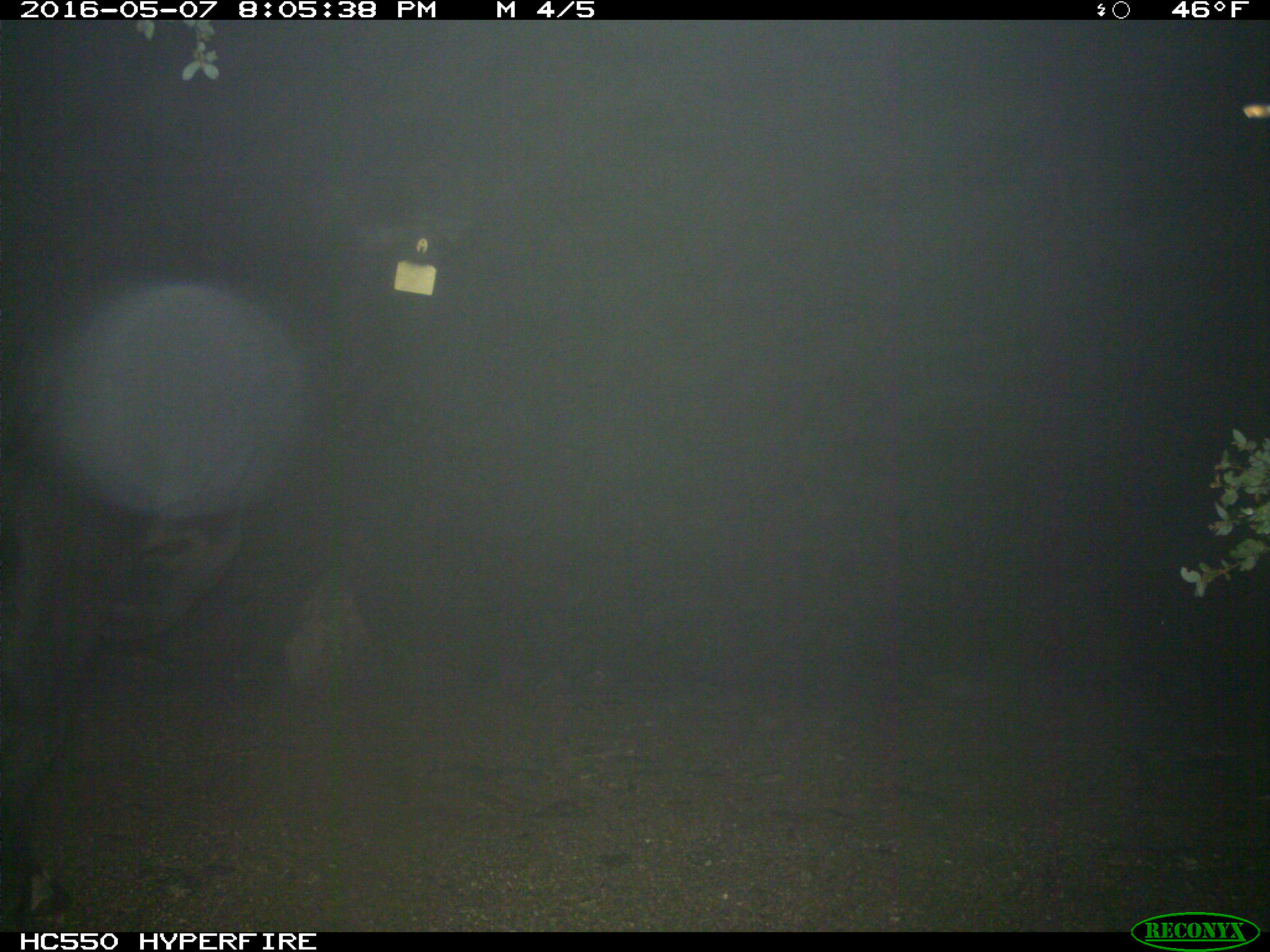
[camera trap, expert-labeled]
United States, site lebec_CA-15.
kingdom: Animalia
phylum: Chordata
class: Mammalia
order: Artiodactyla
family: Bovidae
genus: Bos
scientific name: Bos taurus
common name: domestic cow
Bos taurus (domestic cow).